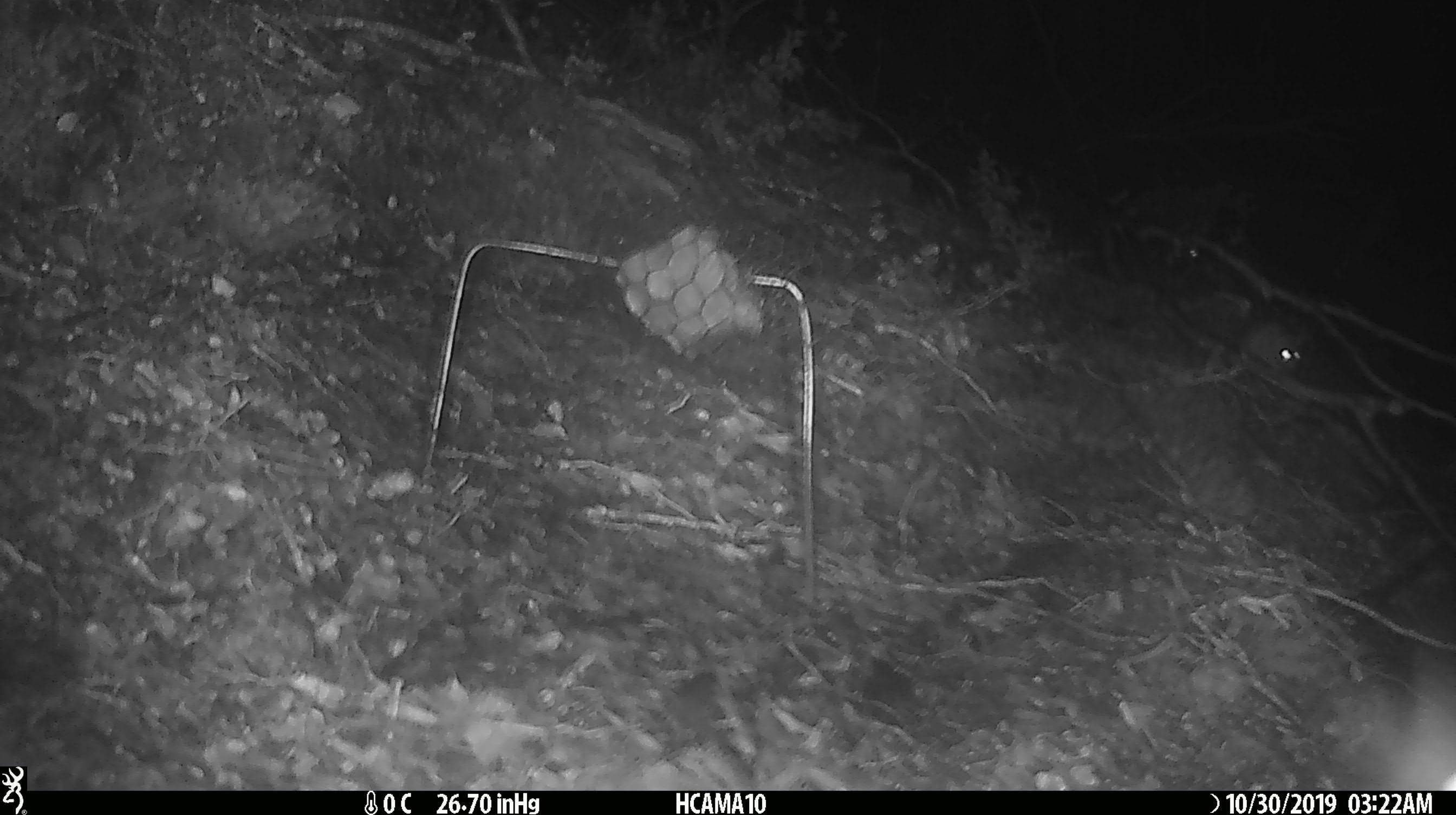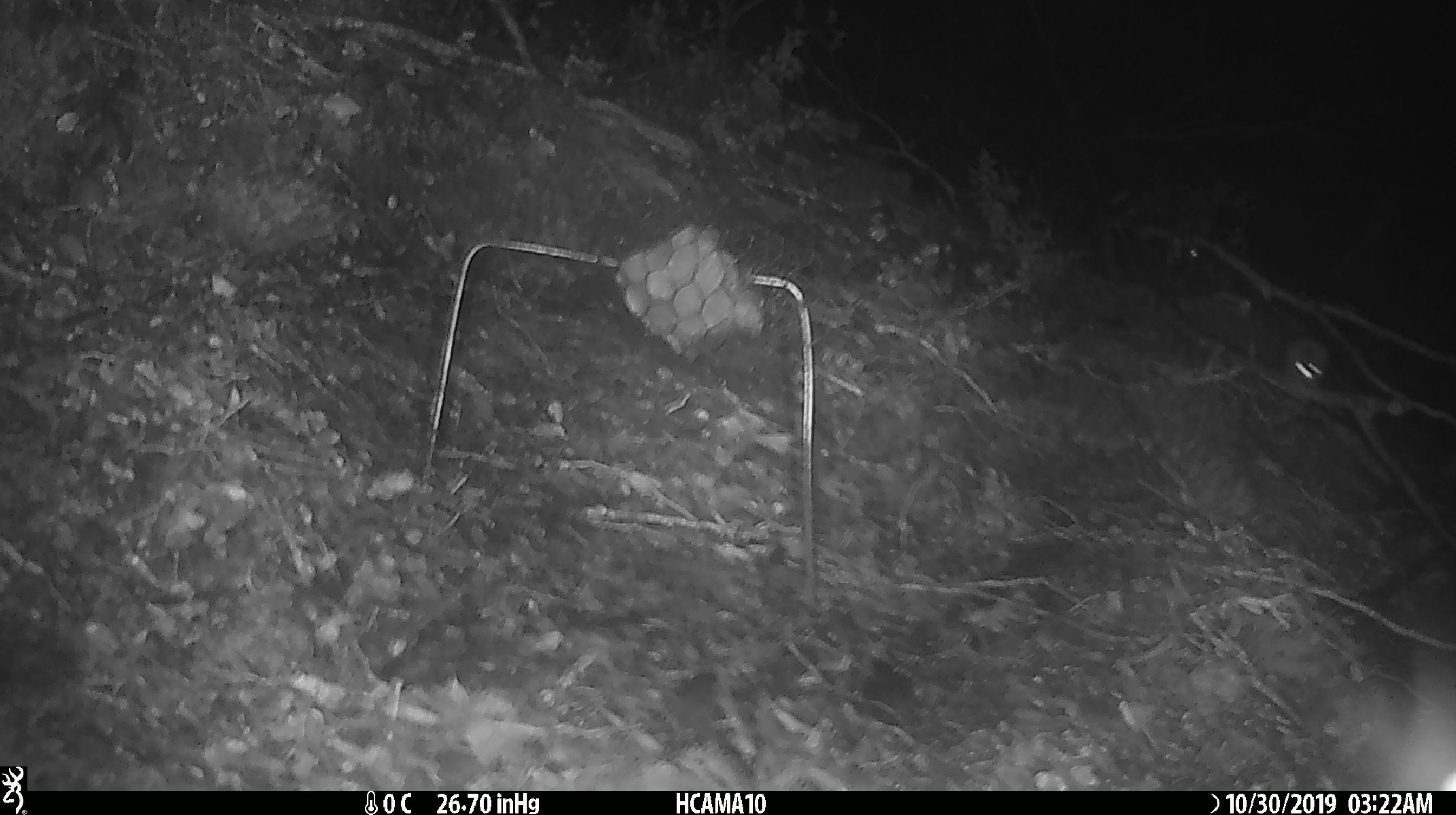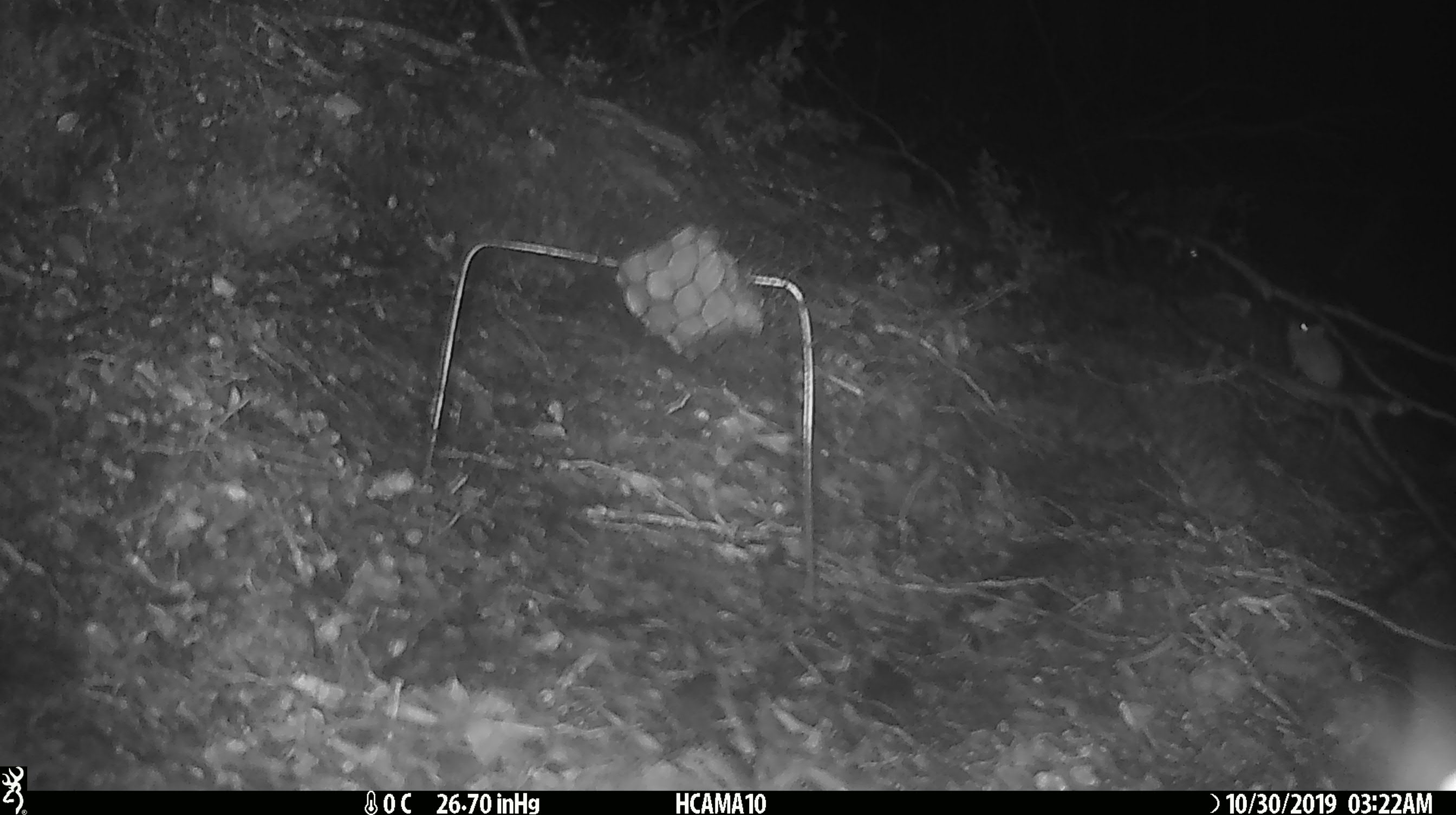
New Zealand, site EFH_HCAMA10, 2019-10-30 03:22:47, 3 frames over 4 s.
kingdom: Animalia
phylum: Chordata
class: Mammalia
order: Rodentia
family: Muridae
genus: Mus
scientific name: Mus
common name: mouse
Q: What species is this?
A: Mouse (Mus).